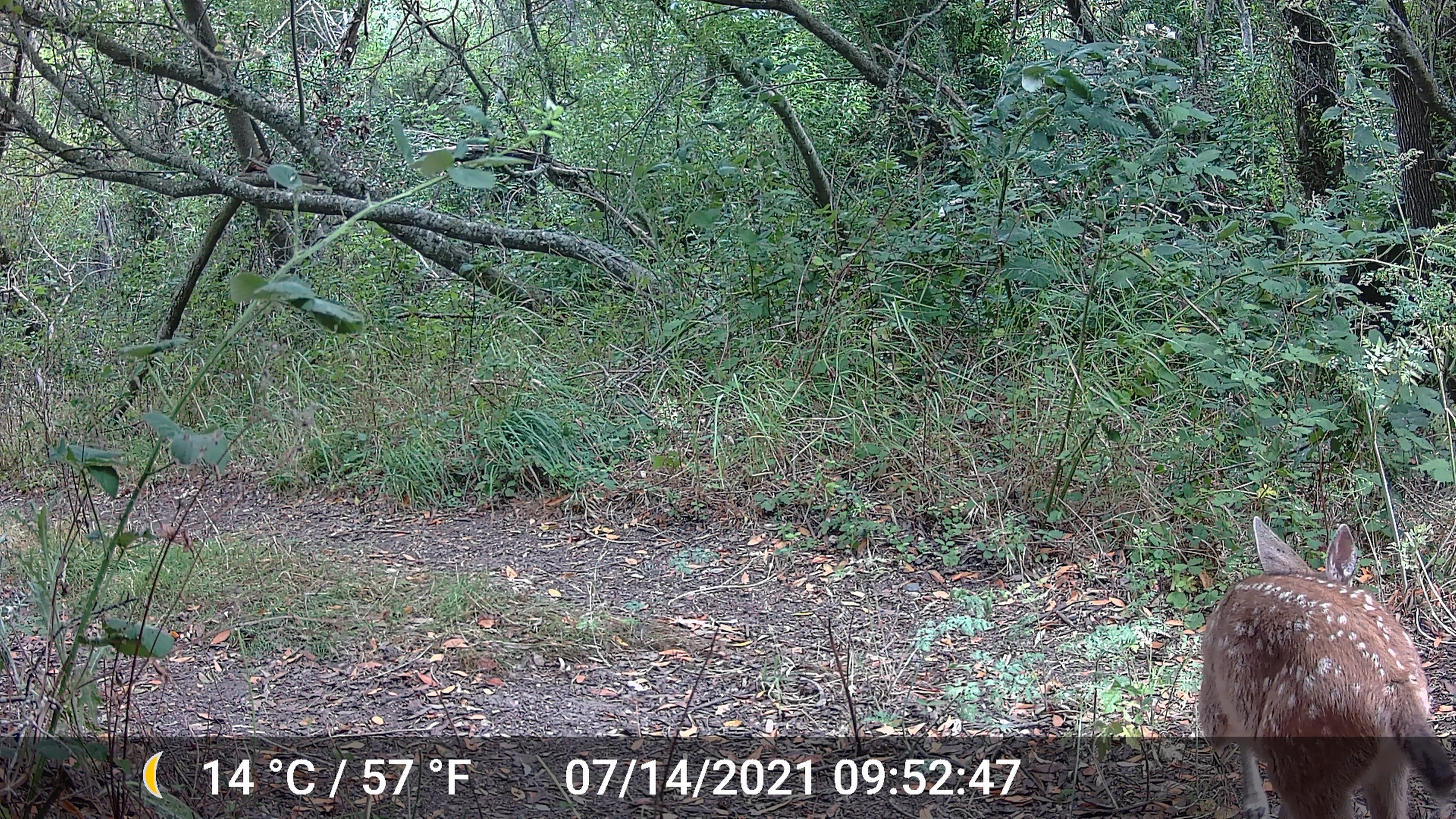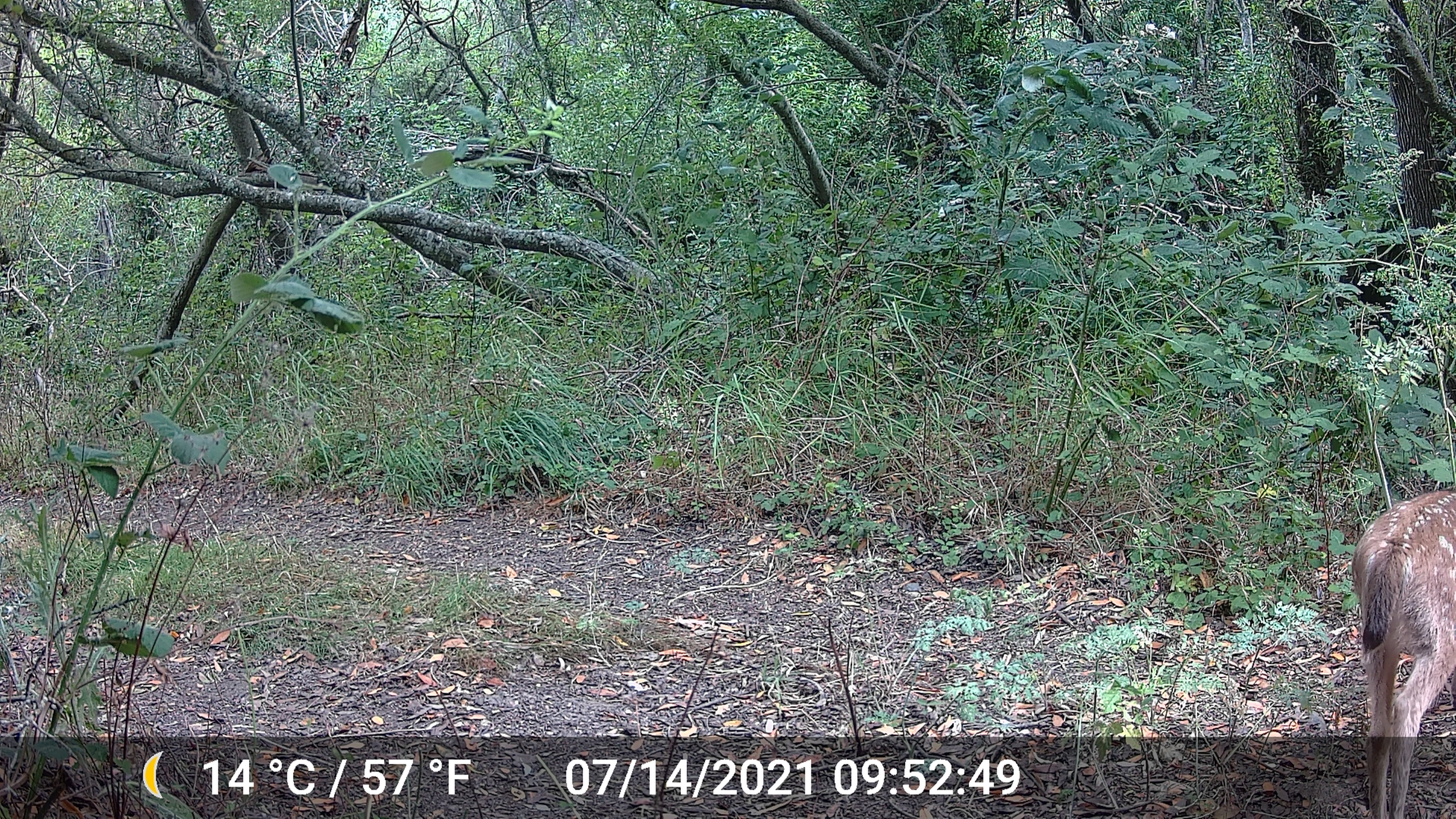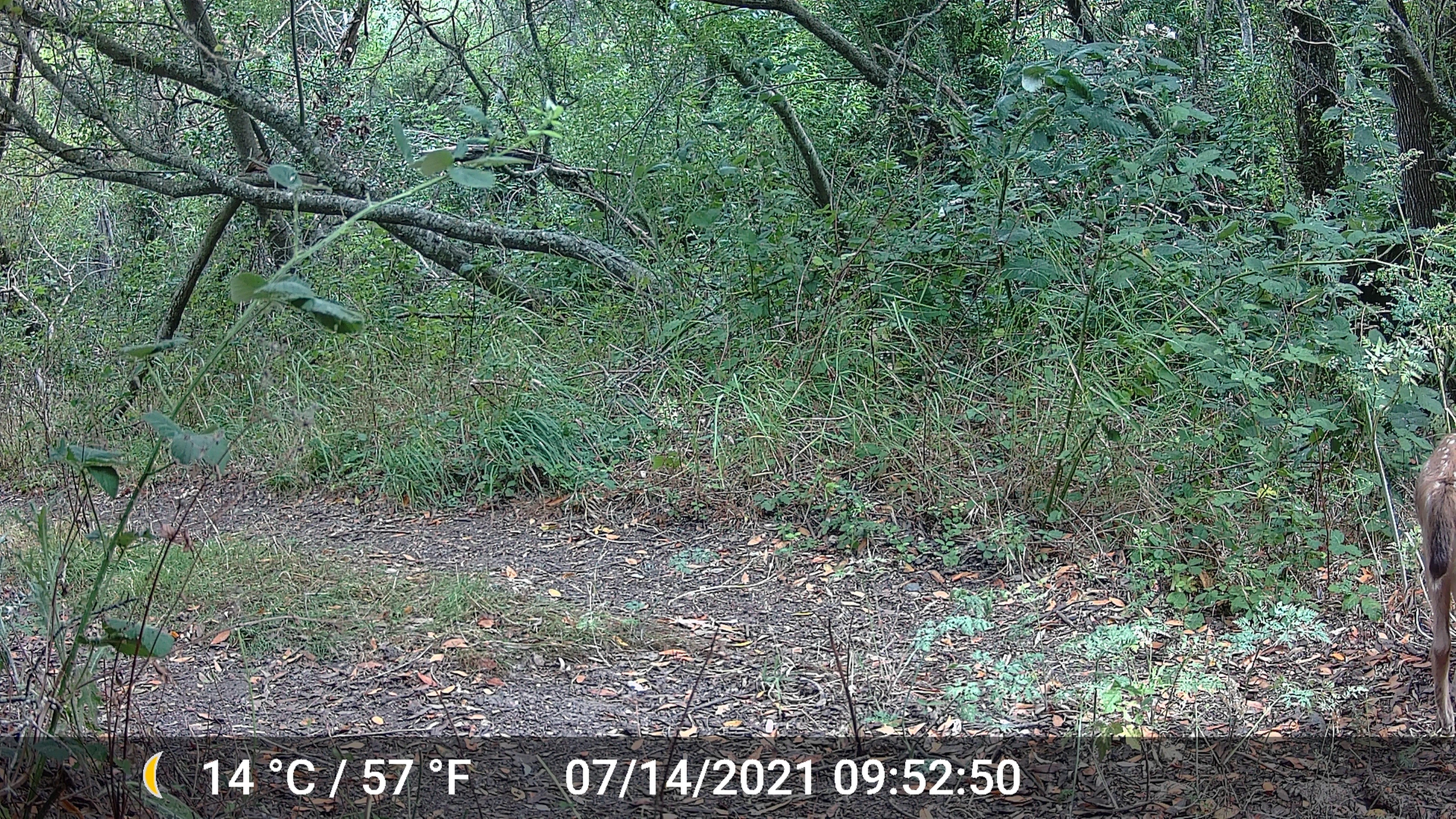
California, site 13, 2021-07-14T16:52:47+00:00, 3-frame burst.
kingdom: Animalia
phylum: Chordata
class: Mammalia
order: Artiodactyla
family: Cervidae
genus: Odocoileus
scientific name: Odocoileus hemionus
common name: mule deer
Mule deer (Odocoileus hemionus).